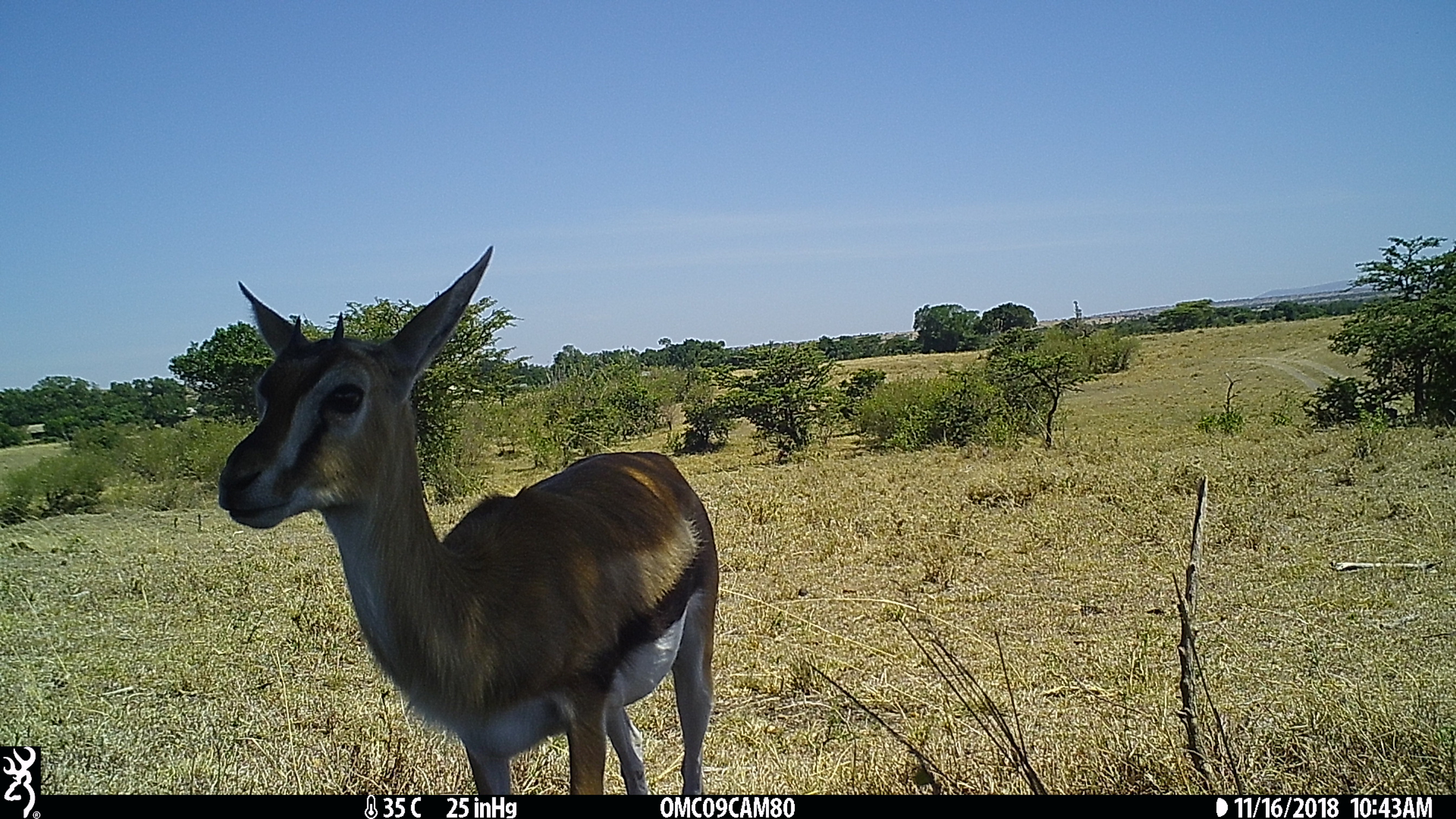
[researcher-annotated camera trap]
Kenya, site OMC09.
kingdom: Animalia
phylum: Chordata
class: Mammalia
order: Artiodactyla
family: Bovidae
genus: Eudorcas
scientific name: Eudorcas thomsonii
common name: thomon's gazelle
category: gazelle thomsons